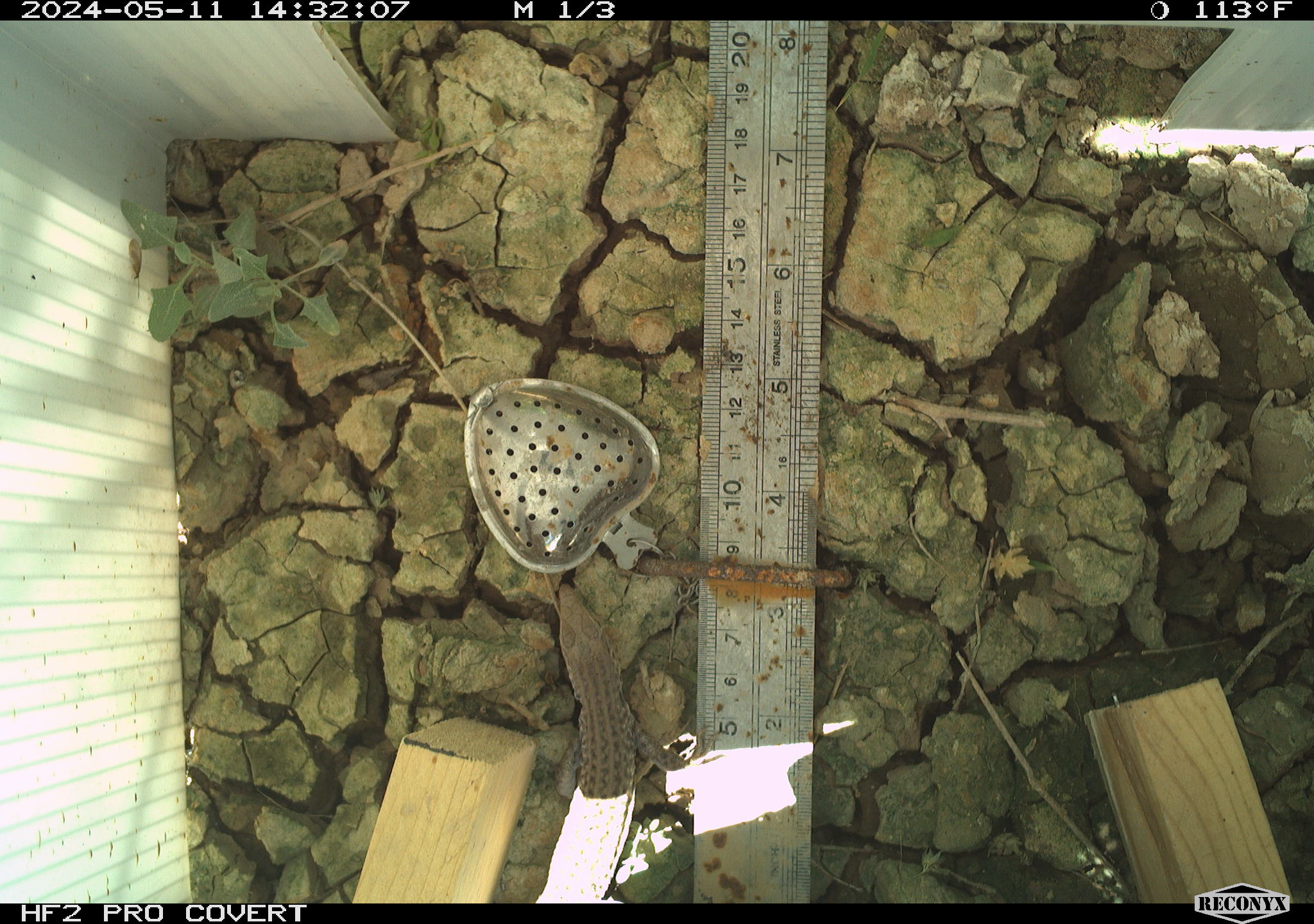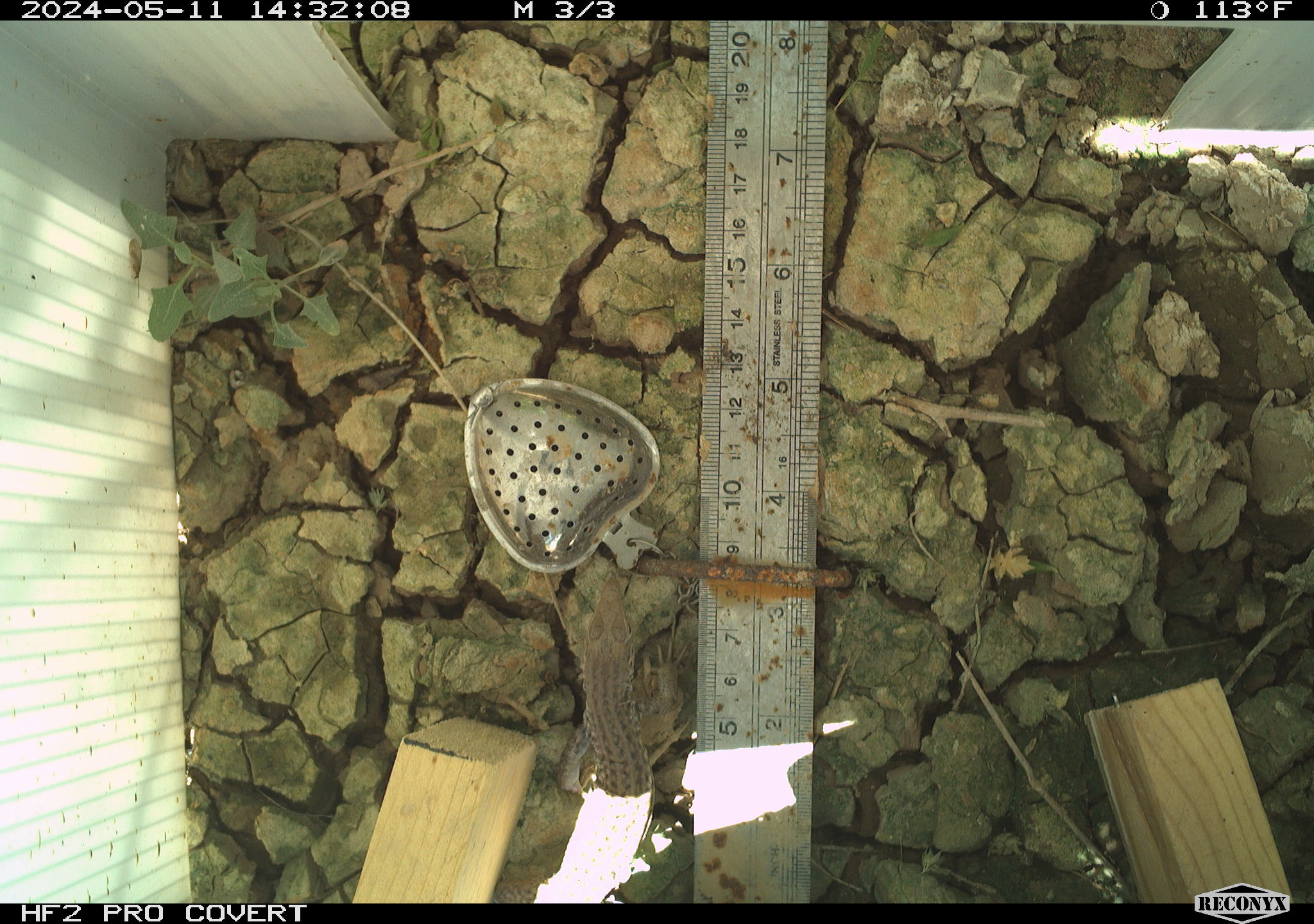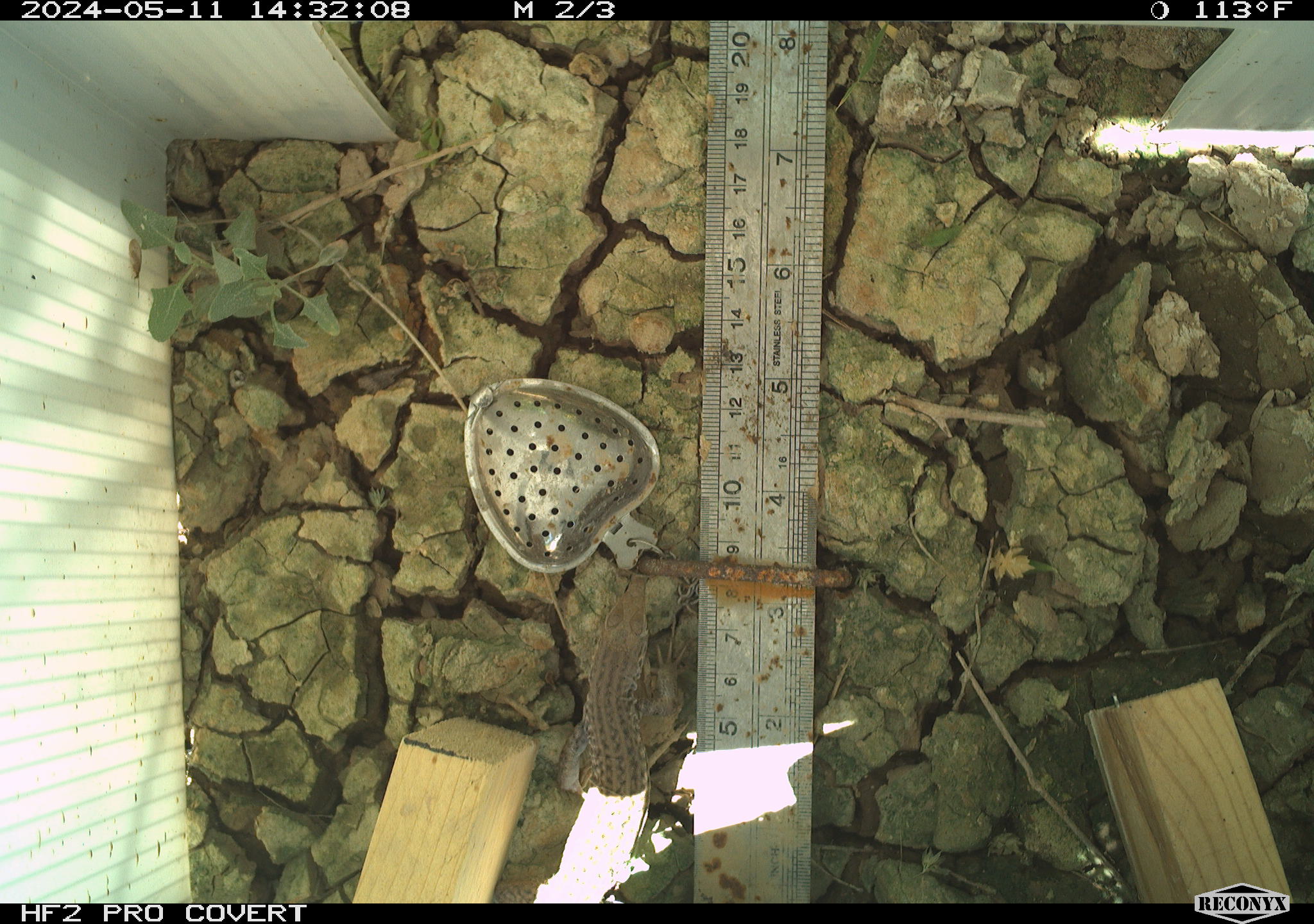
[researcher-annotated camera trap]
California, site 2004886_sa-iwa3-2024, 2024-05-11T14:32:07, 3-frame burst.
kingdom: Animalia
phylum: Chordata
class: Reptilia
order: Squamata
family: Teiidae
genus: Aspidoscelis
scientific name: Aspidoscelis tigris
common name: western whiptail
Western whiptail (Aspidoscelis tigris).